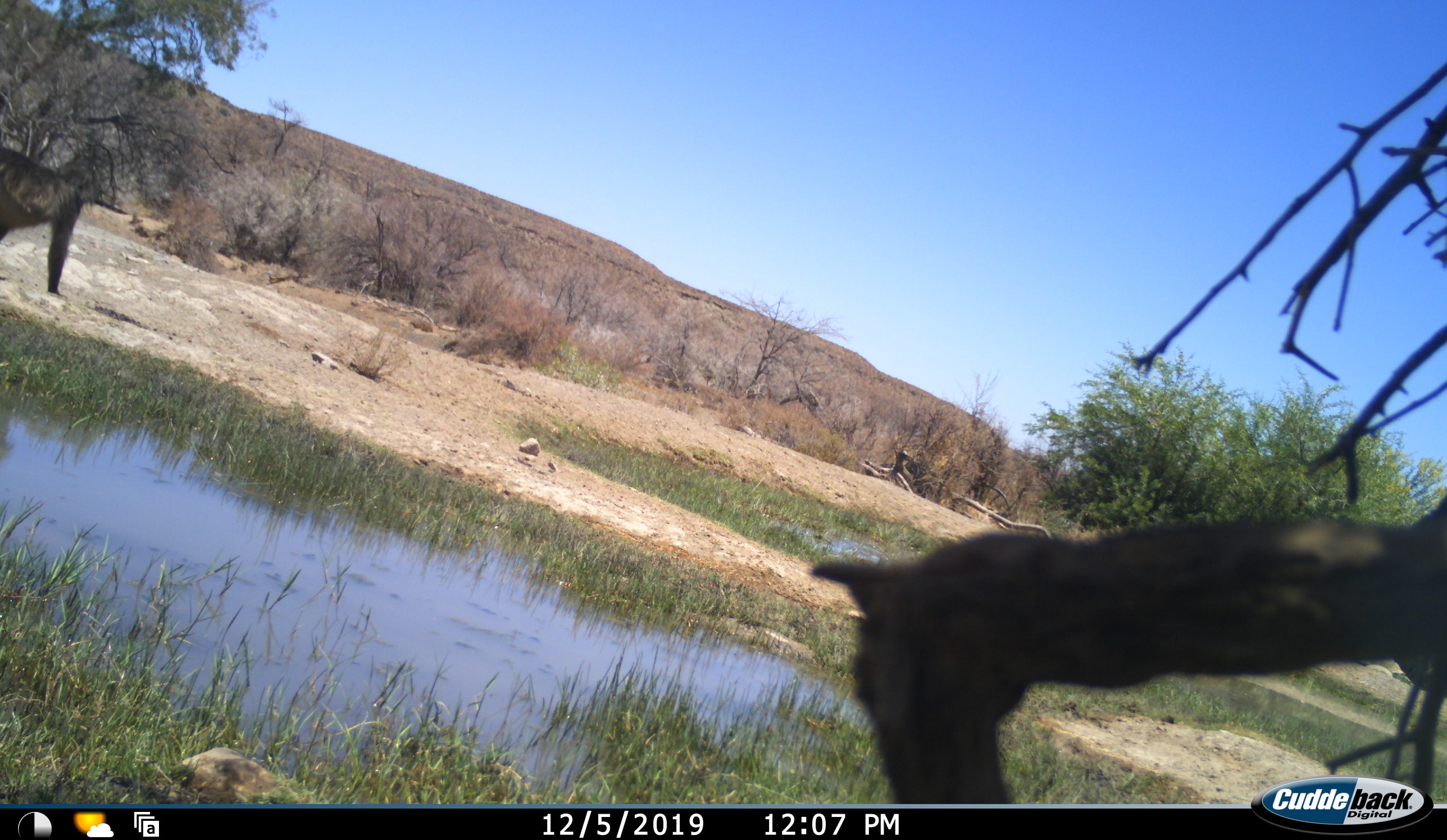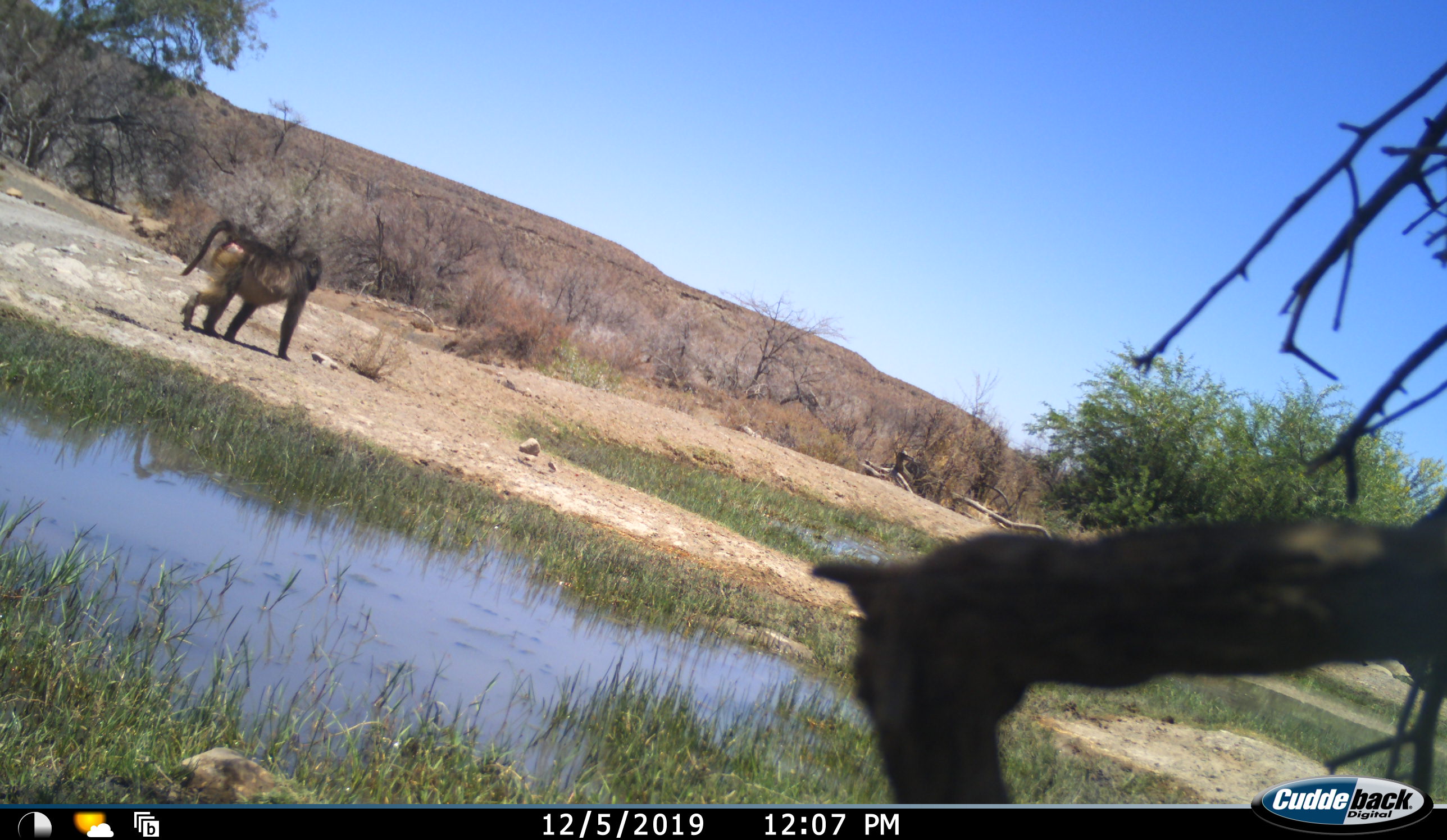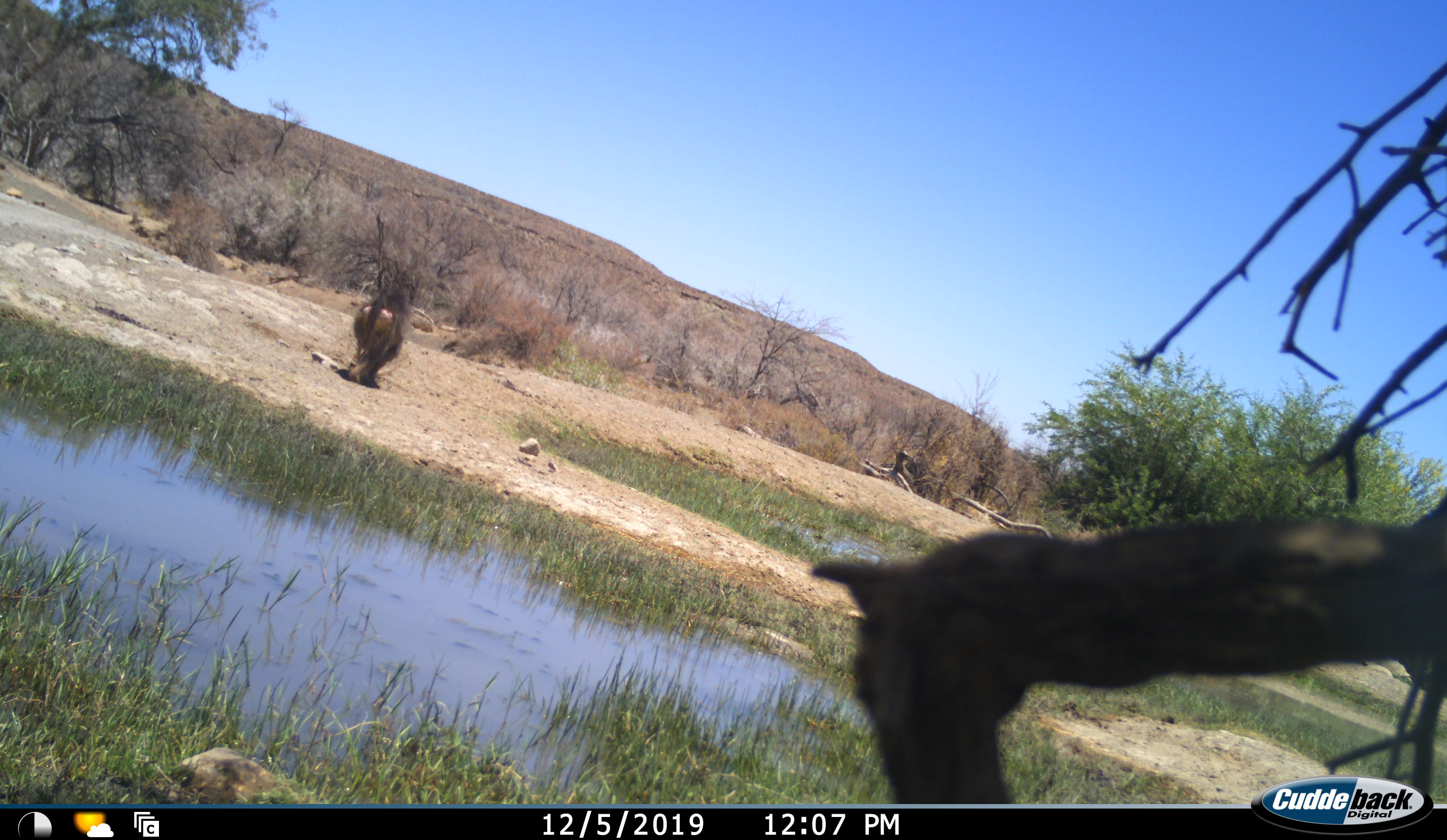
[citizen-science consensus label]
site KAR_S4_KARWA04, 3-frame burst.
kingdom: Animalia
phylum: Chordata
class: Mammalia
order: Primates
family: Cercopithecidae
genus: Papio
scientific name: Papio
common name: baboon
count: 1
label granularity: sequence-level